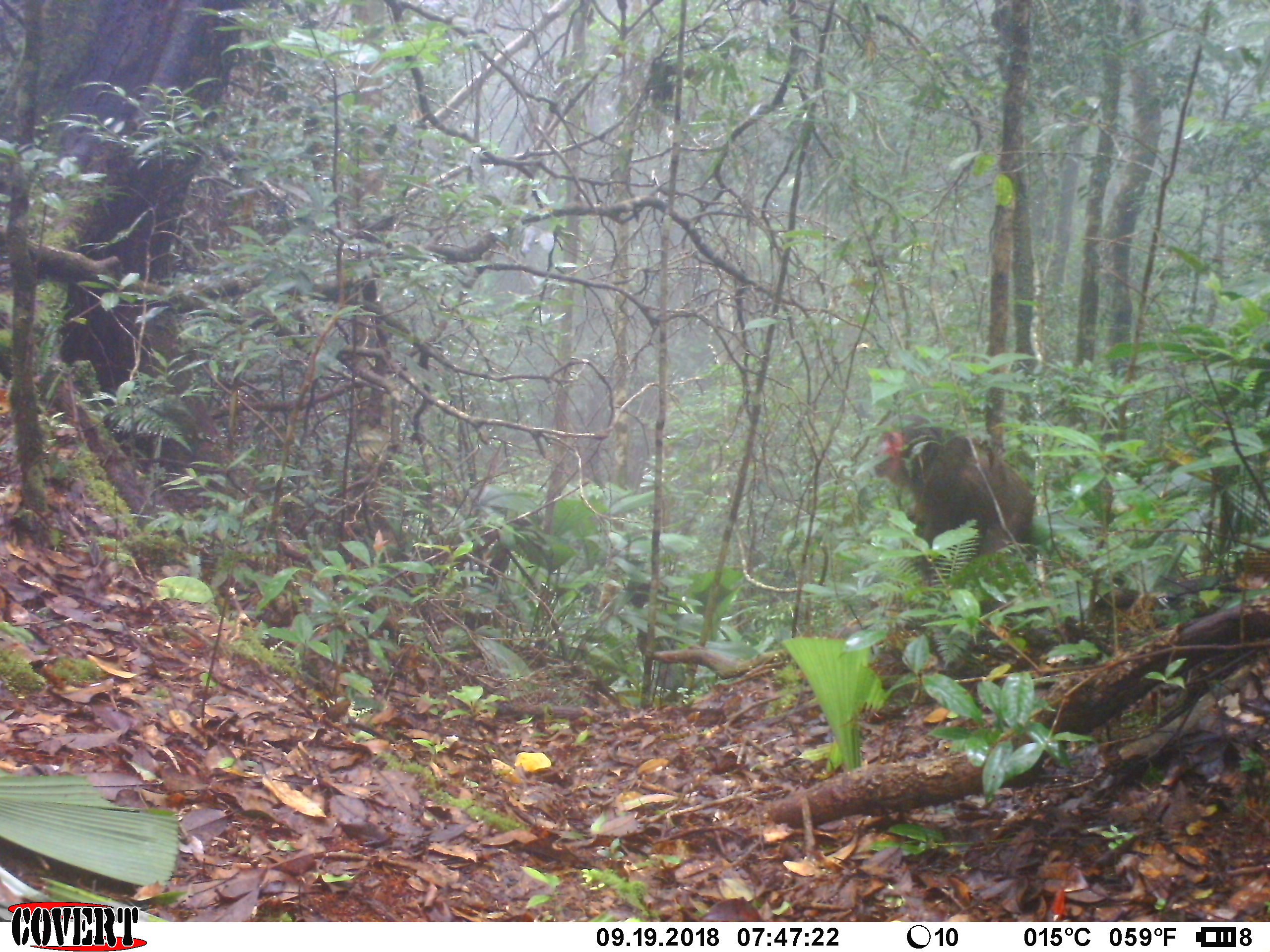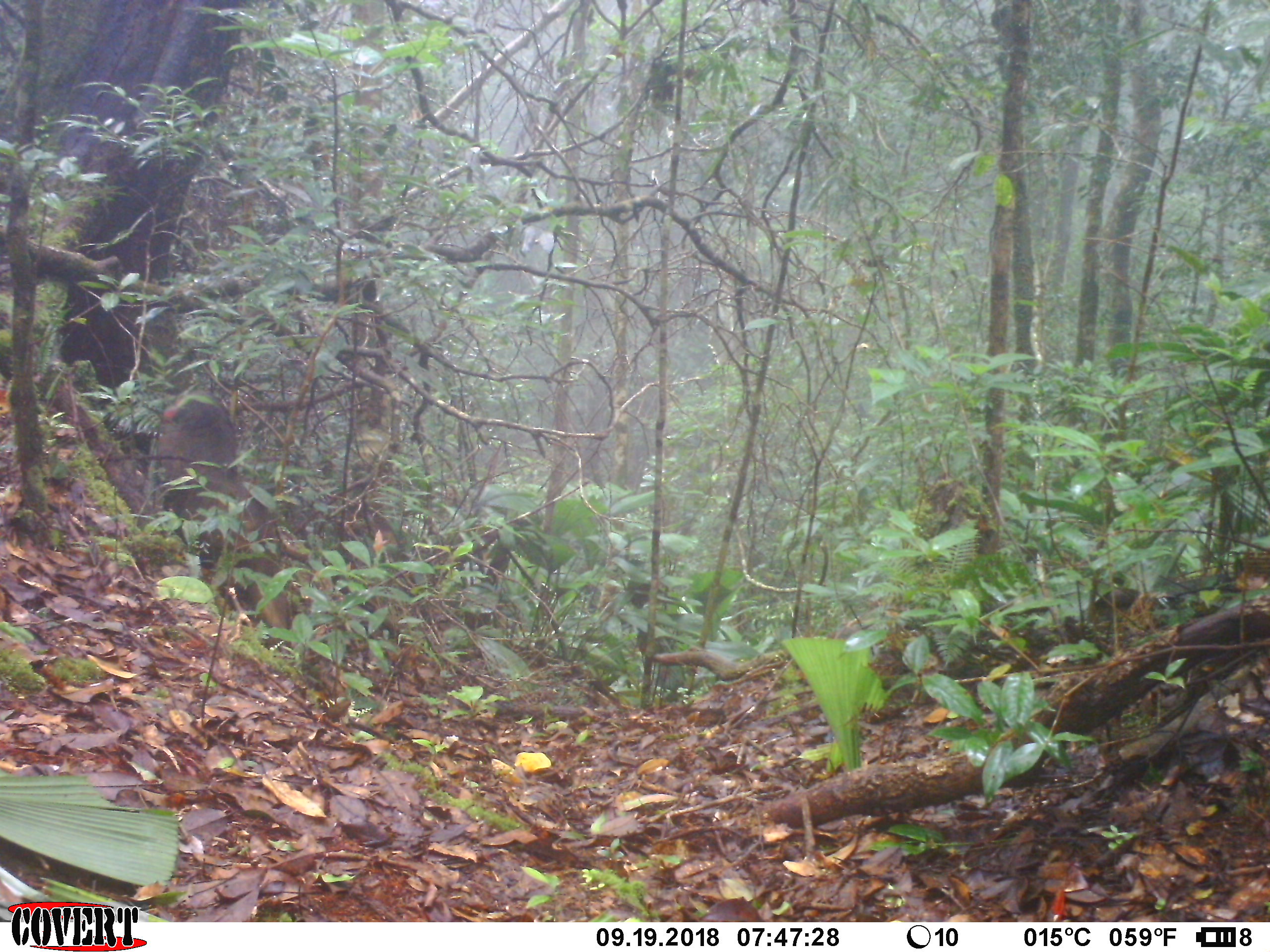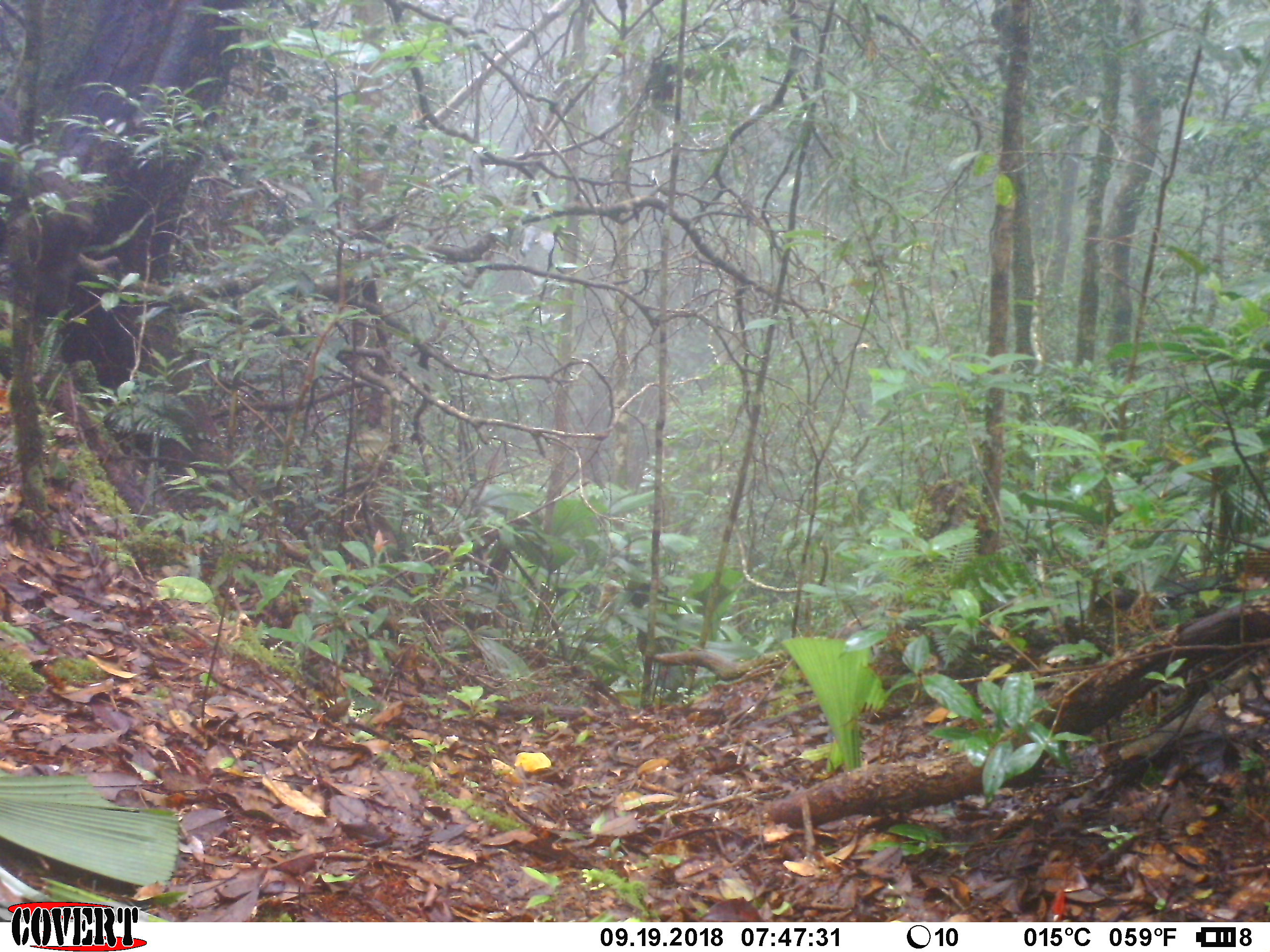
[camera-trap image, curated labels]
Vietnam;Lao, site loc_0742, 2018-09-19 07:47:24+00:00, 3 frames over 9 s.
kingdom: Animalia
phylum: Chordata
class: Mammalia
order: Primates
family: Cercopithecidae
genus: Macaca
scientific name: Macaca arctoides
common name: stump-tailed macaque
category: stump tailed macaque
Stump tailed macaque (stump-tailed macaque) (Macaca arctoides). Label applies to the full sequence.